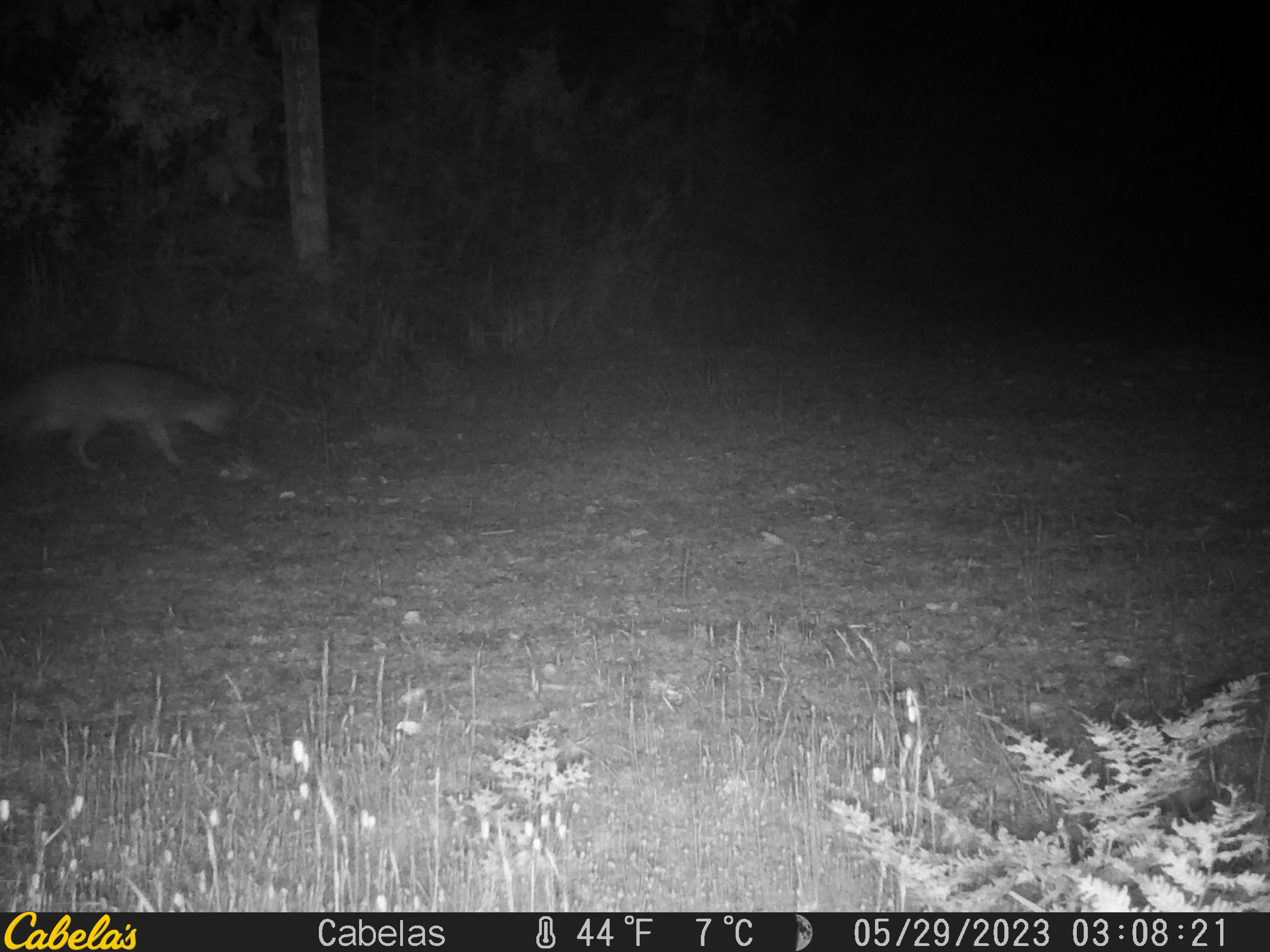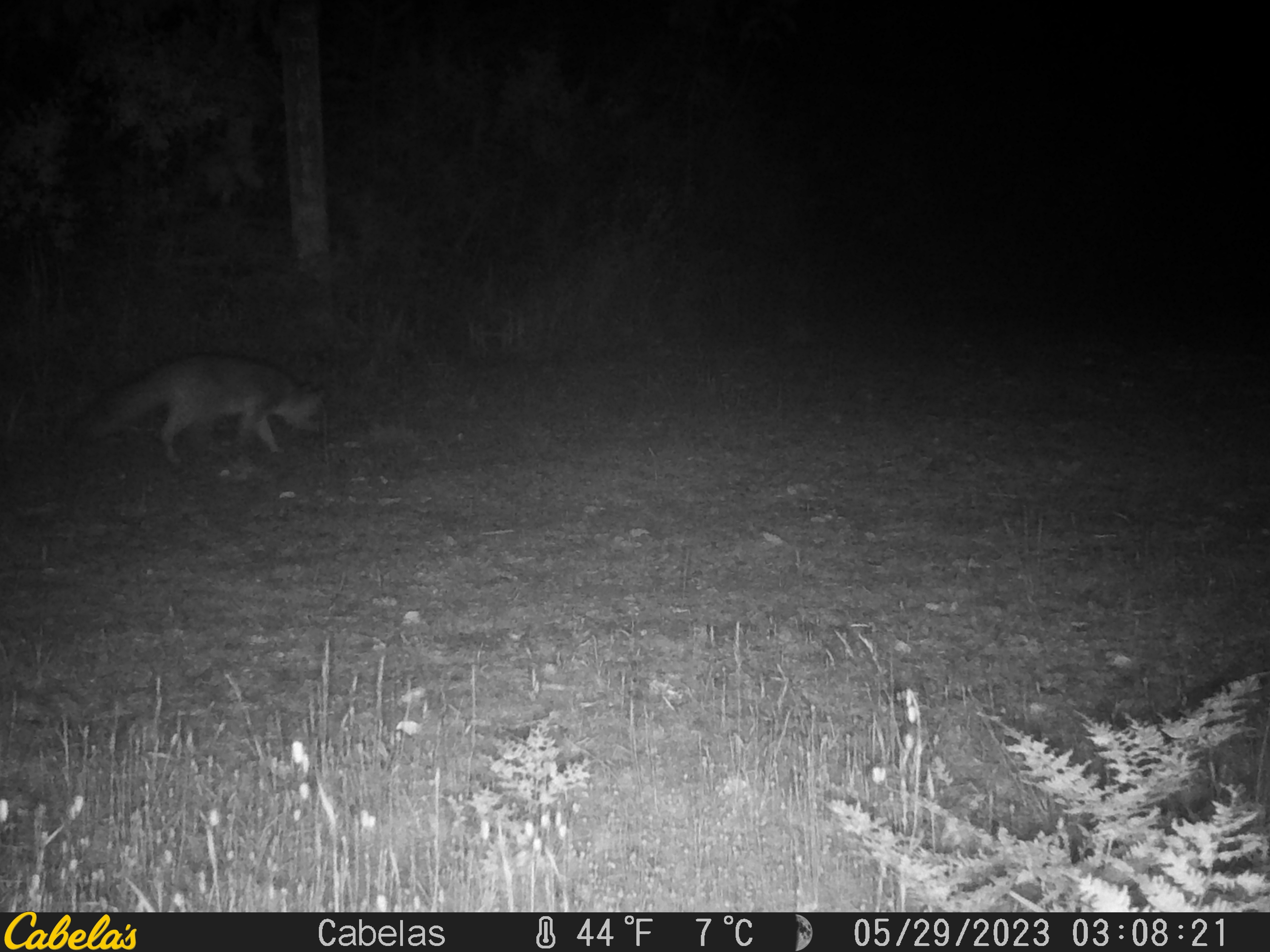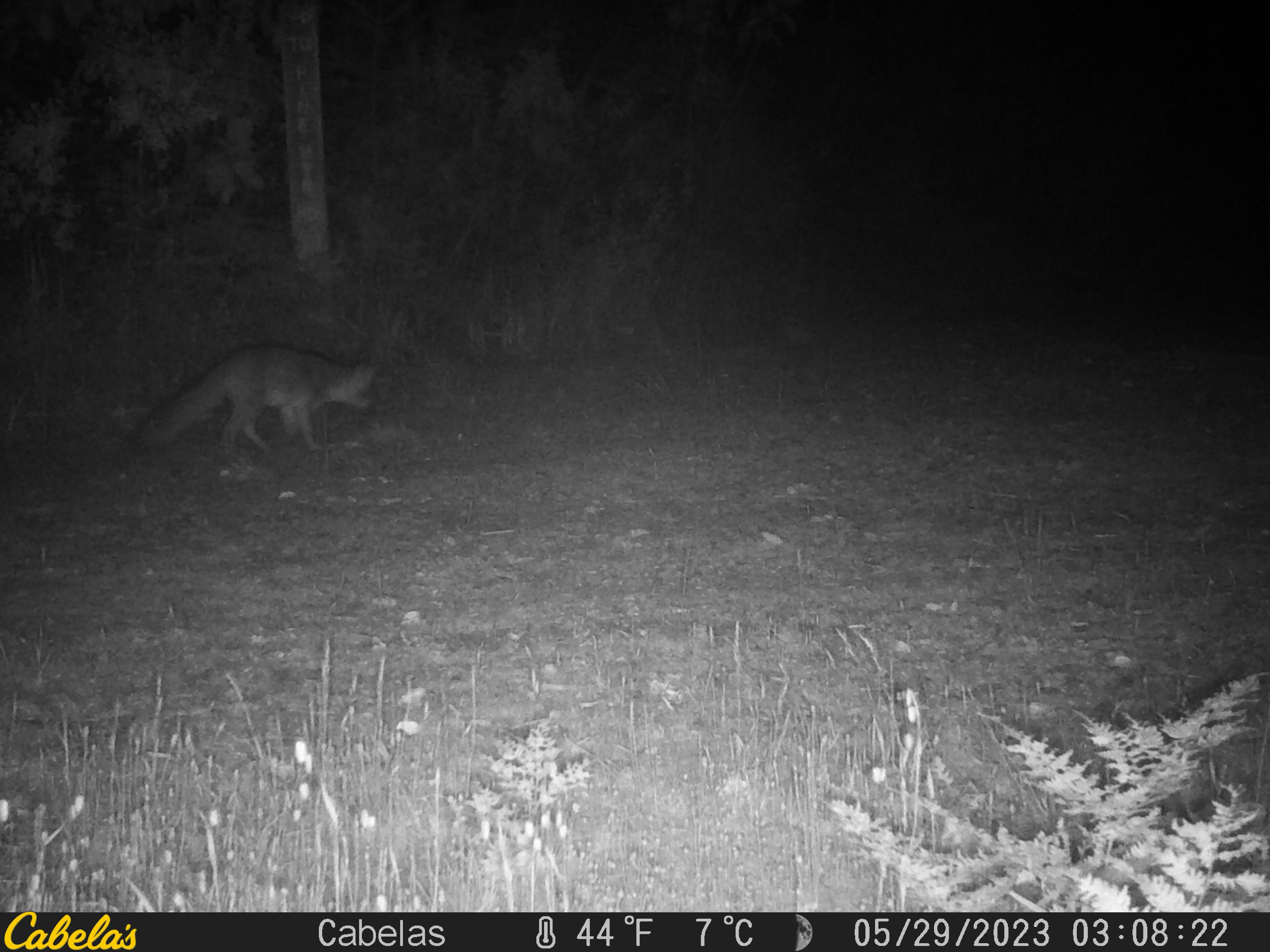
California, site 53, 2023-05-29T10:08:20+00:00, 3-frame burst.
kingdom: Animalia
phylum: Chordata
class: Mammalia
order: Carnivora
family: Canidae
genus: Urocyon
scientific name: Urocyon cinereoargenteus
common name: gray fox